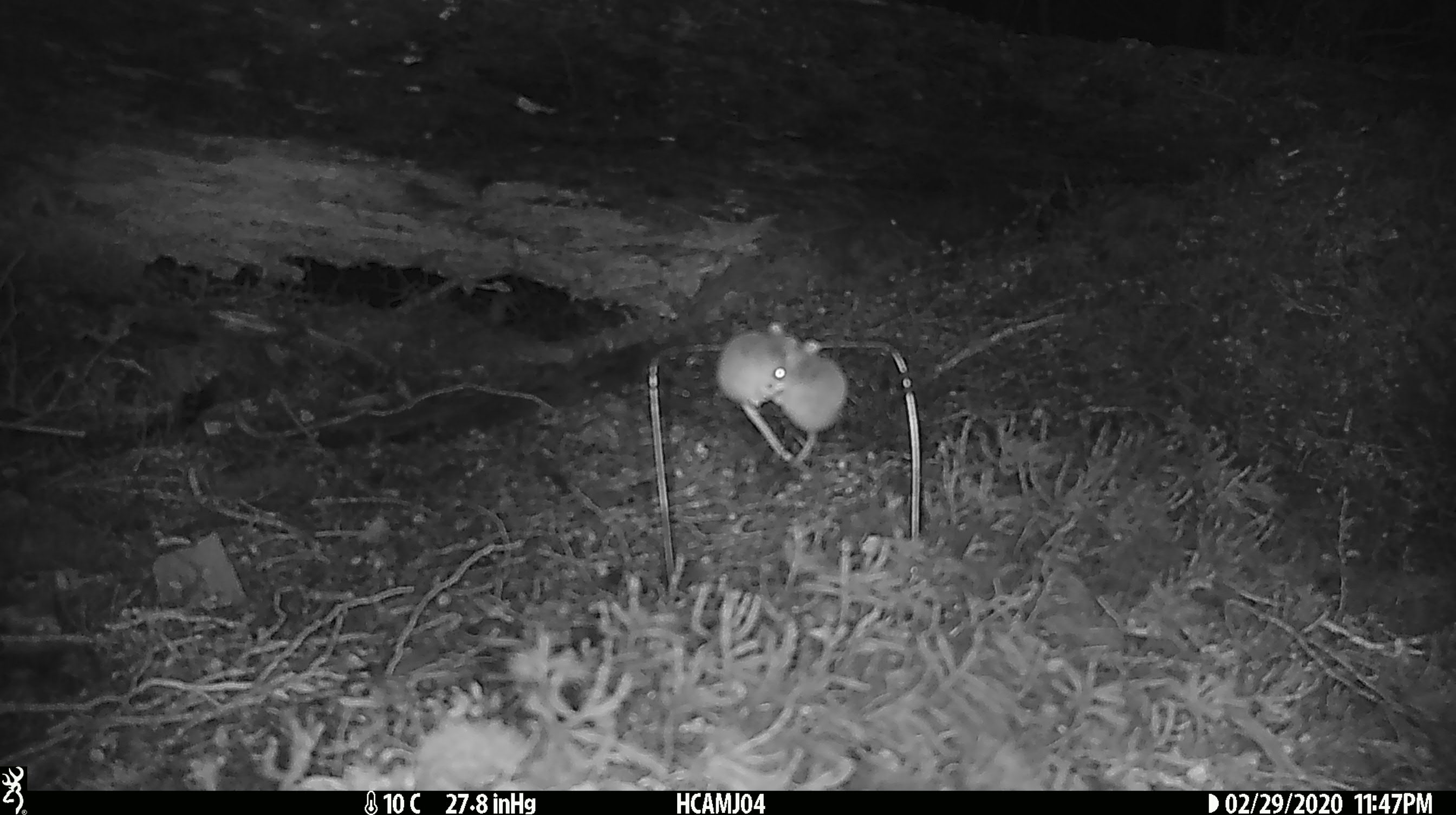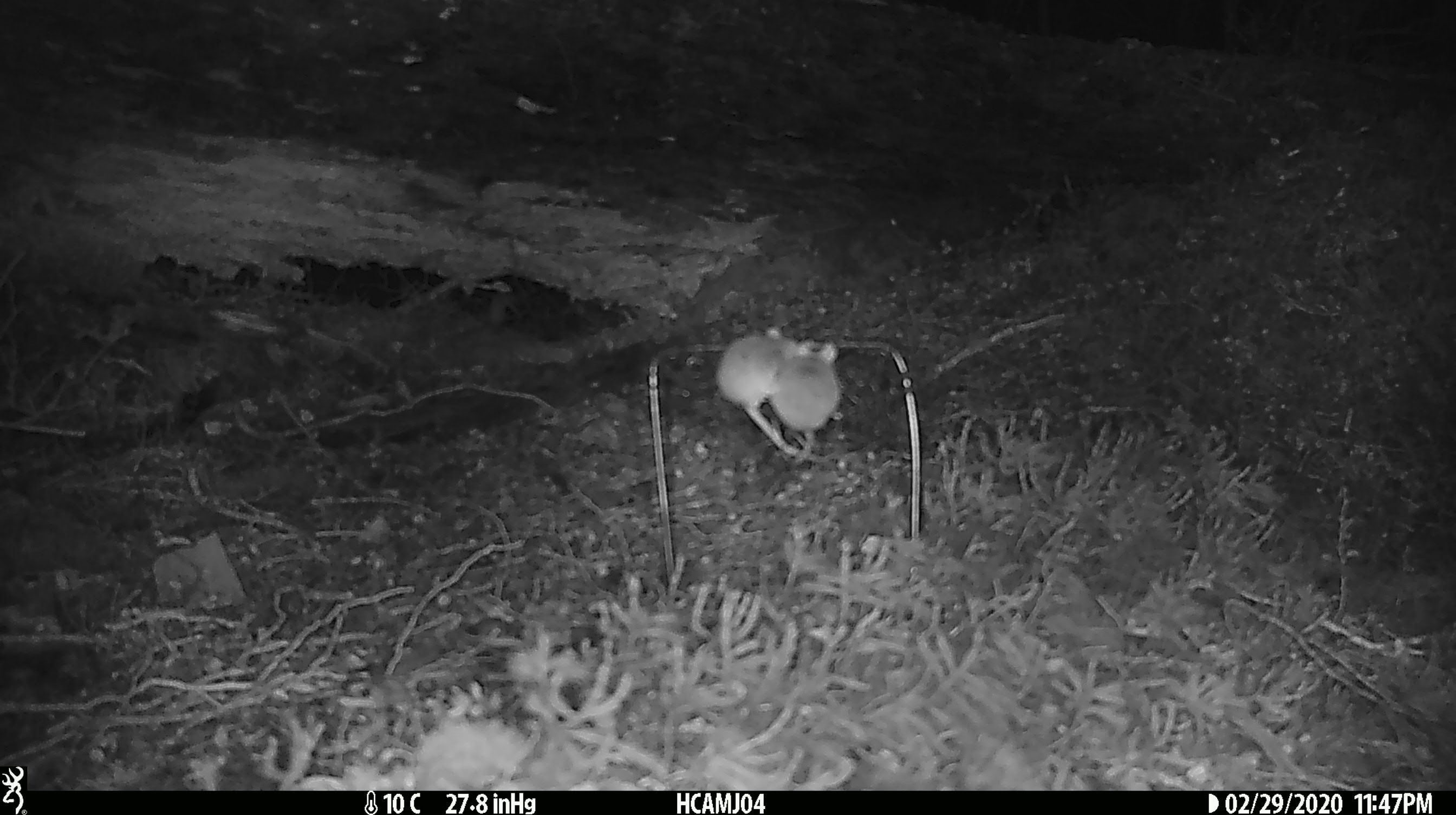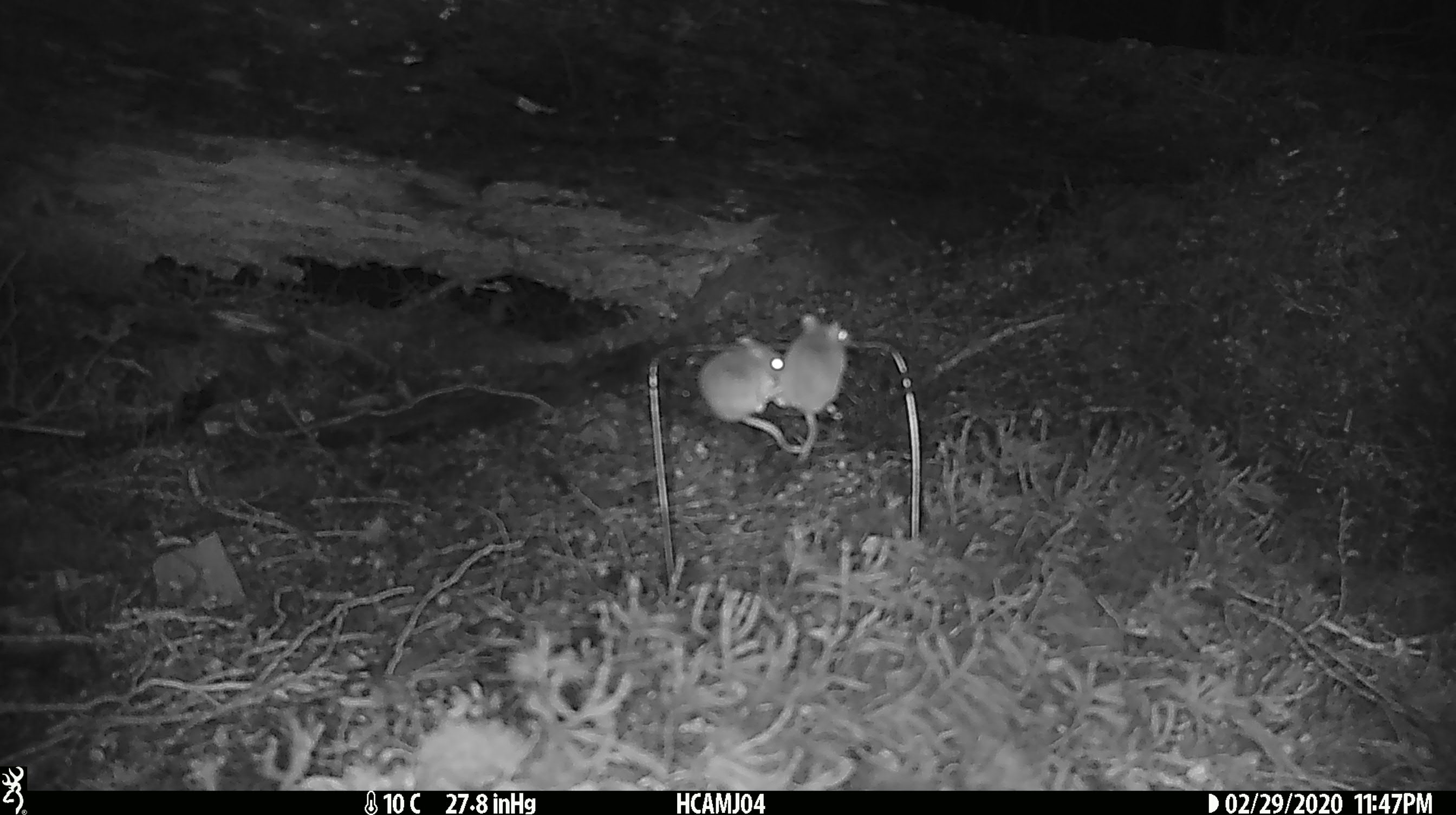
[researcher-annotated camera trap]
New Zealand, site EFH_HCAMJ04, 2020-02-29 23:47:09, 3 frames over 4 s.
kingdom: Animalia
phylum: Chordata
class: Mammalia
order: Rodentia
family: Muridae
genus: Mus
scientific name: Mus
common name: mouse